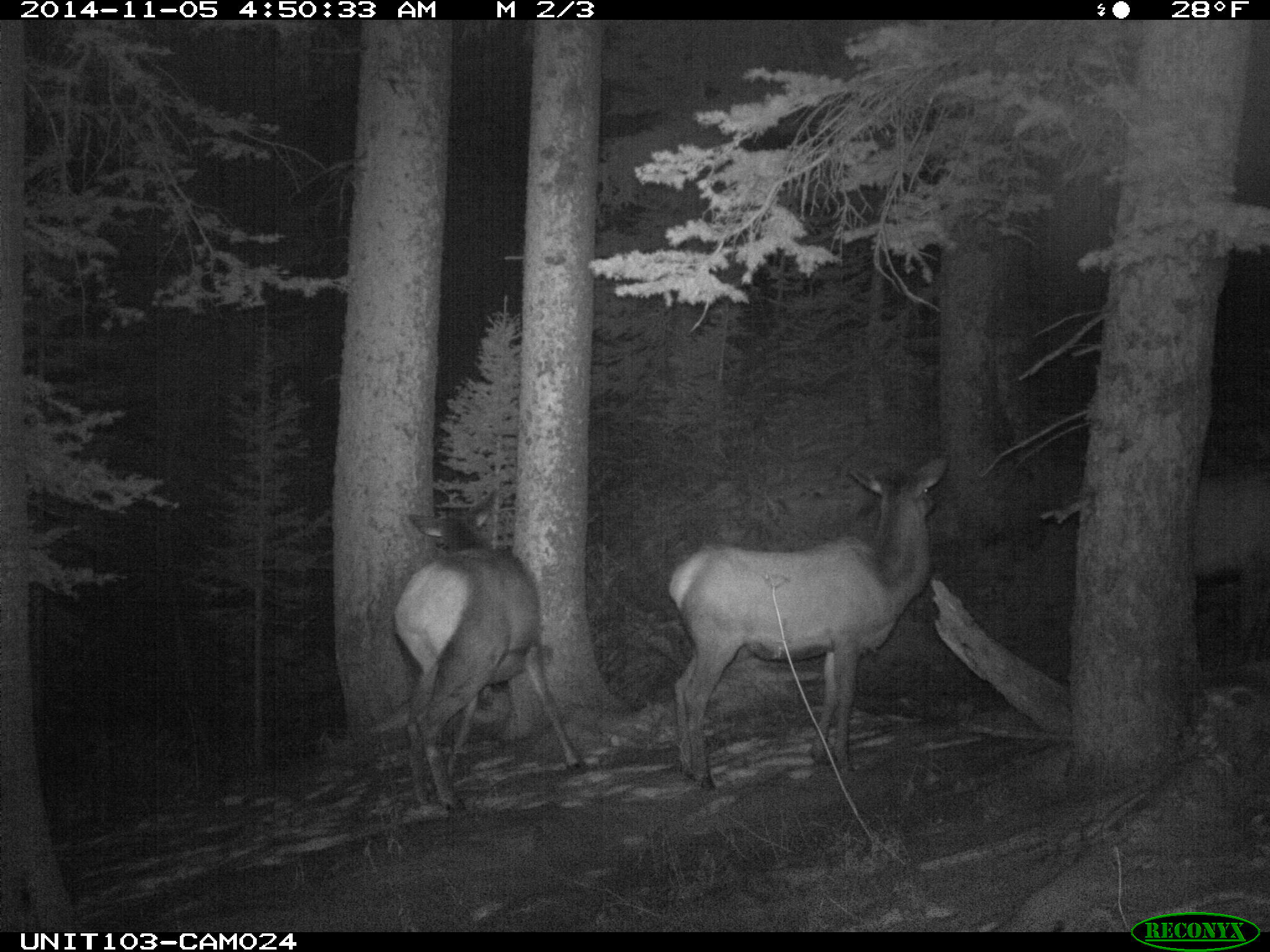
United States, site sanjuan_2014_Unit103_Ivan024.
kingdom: Animalia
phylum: Chordata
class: Mammalia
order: Artiodactyla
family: Cervidae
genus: Cervus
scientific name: Cervus elaphus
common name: red deer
Cervus elaphus (red deer).